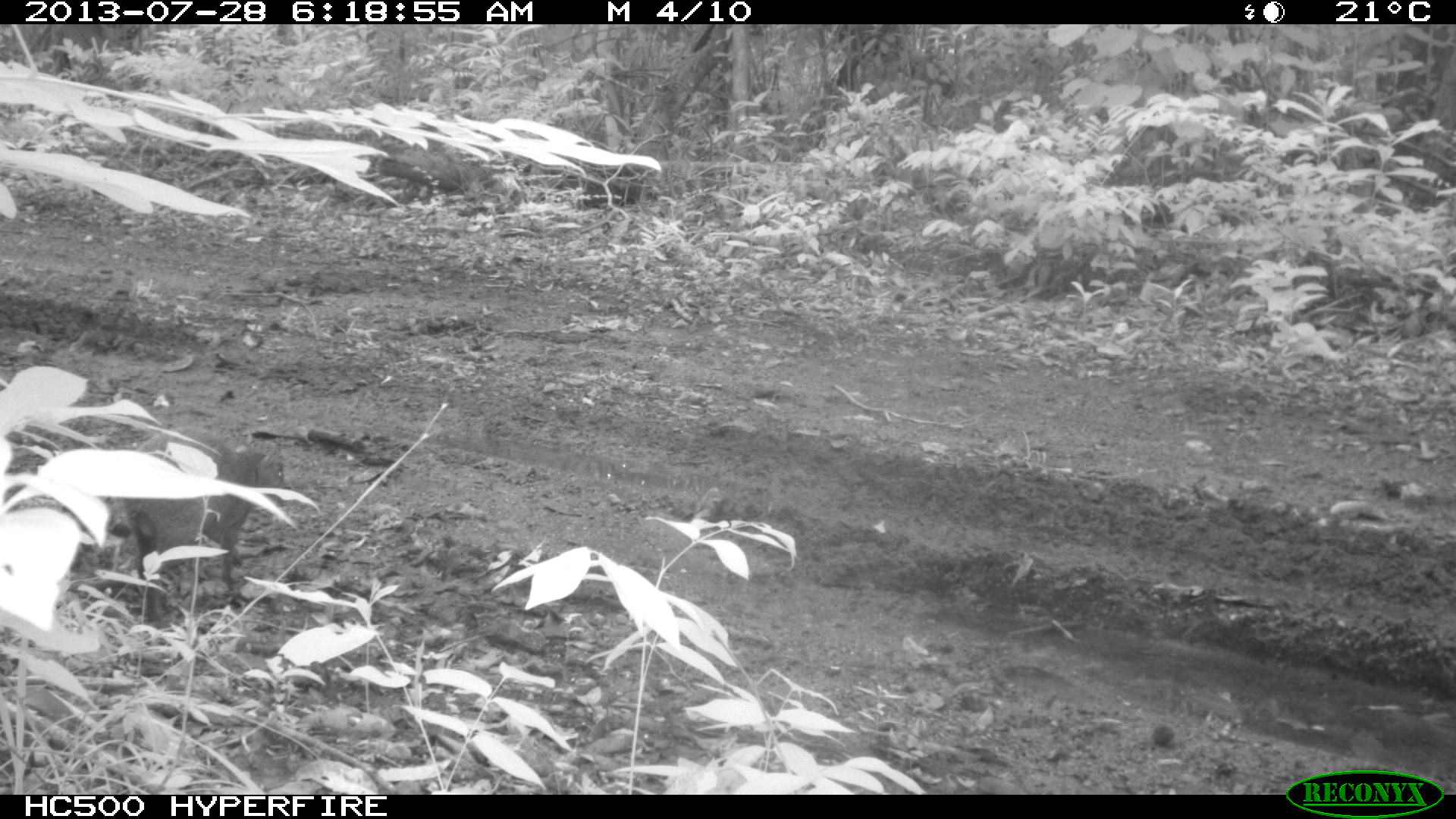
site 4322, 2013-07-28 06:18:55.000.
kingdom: Animalia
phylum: Chordata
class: Mammalia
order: Rodentia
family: Dasyproctidae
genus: Dasyprocta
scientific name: Dasyprocta punctata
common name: central american agouti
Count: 1.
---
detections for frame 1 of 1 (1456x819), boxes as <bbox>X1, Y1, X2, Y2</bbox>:
dasyprocta punctata: <bbox>123, 428, 285, 627</bbox>